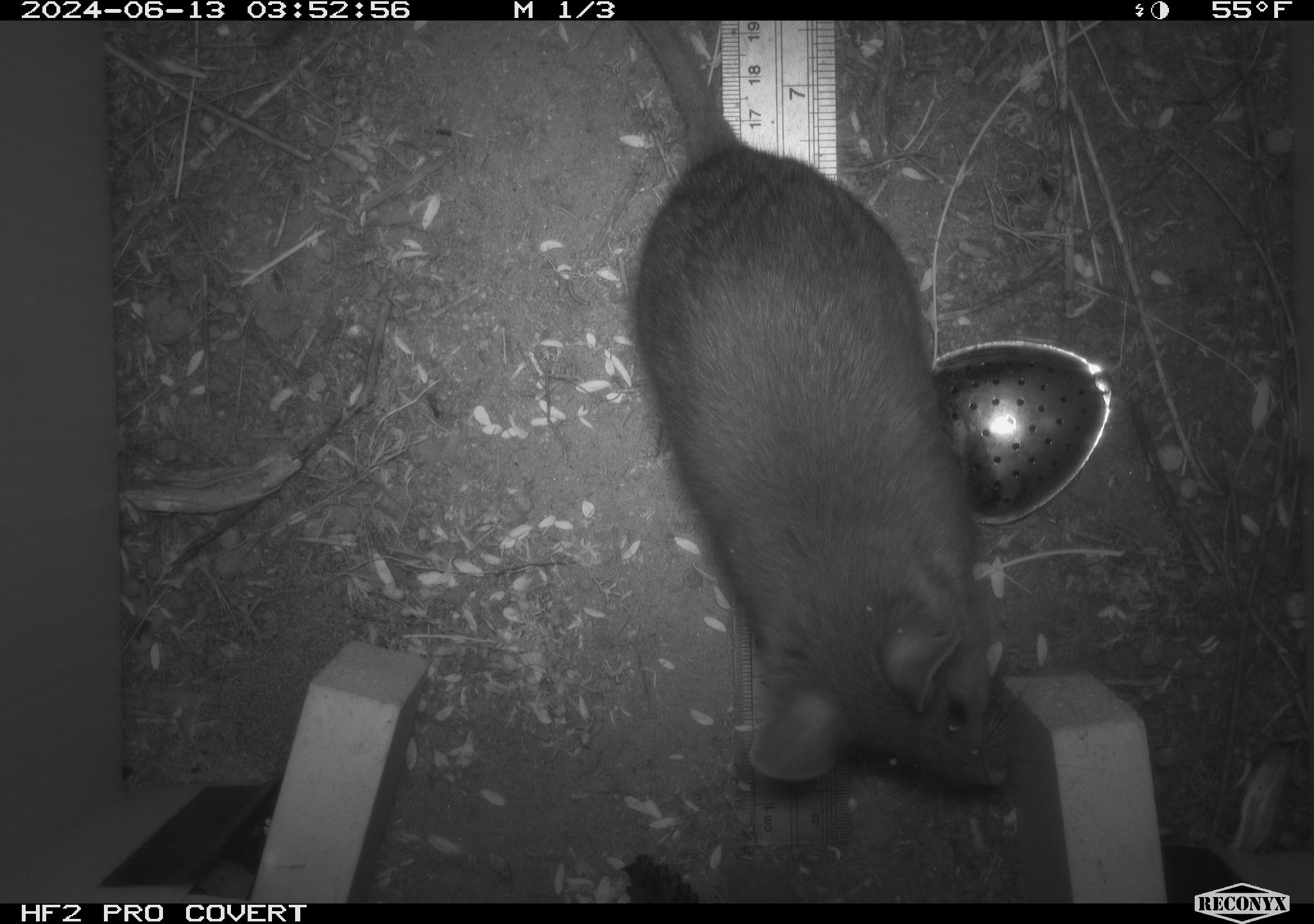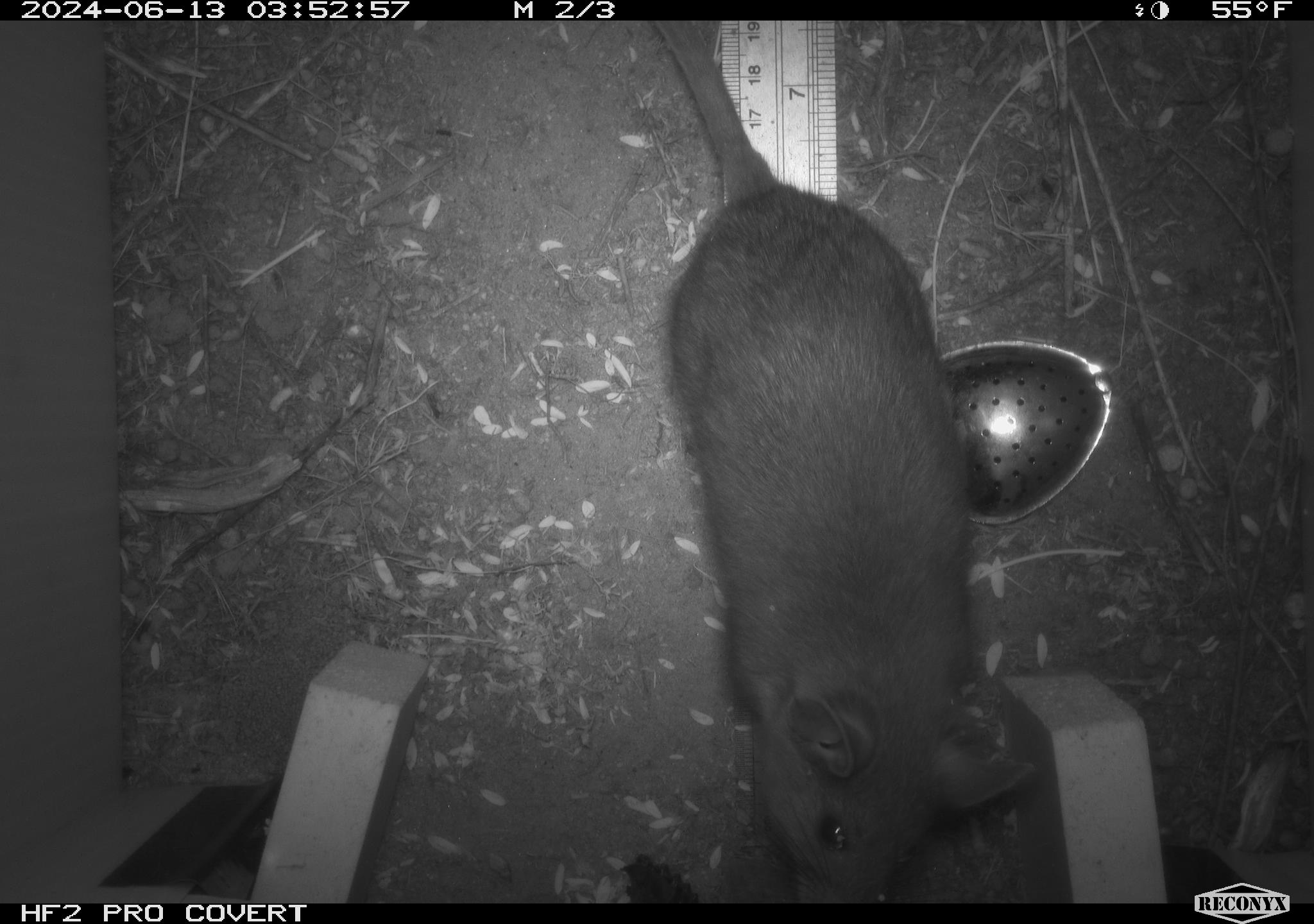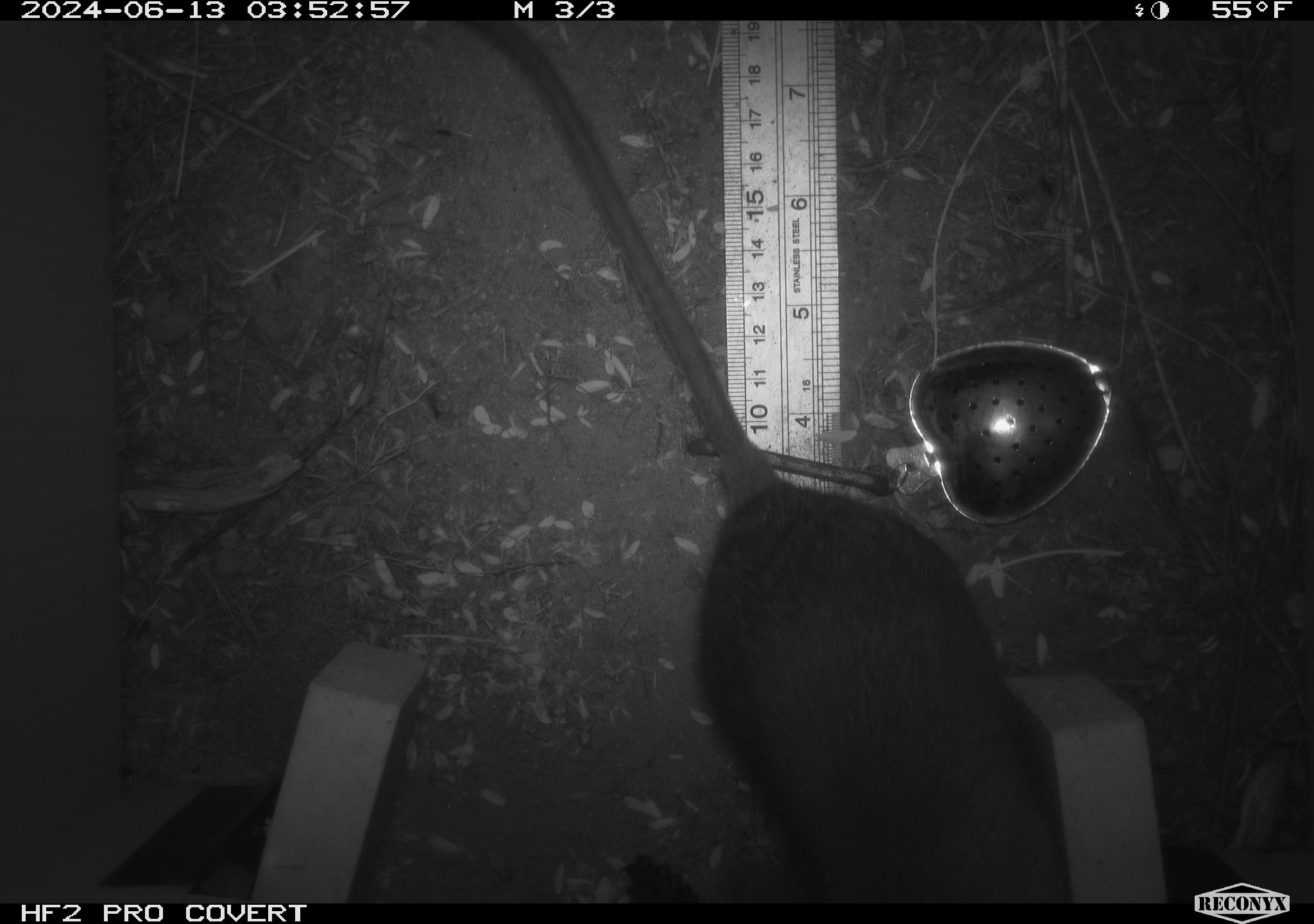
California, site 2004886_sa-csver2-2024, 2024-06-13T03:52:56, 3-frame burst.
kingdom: Animalia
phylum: Chordata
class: Mammalia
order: Rodentia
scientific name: Rodentia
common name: rodent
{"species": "rodent (Rodentia)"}